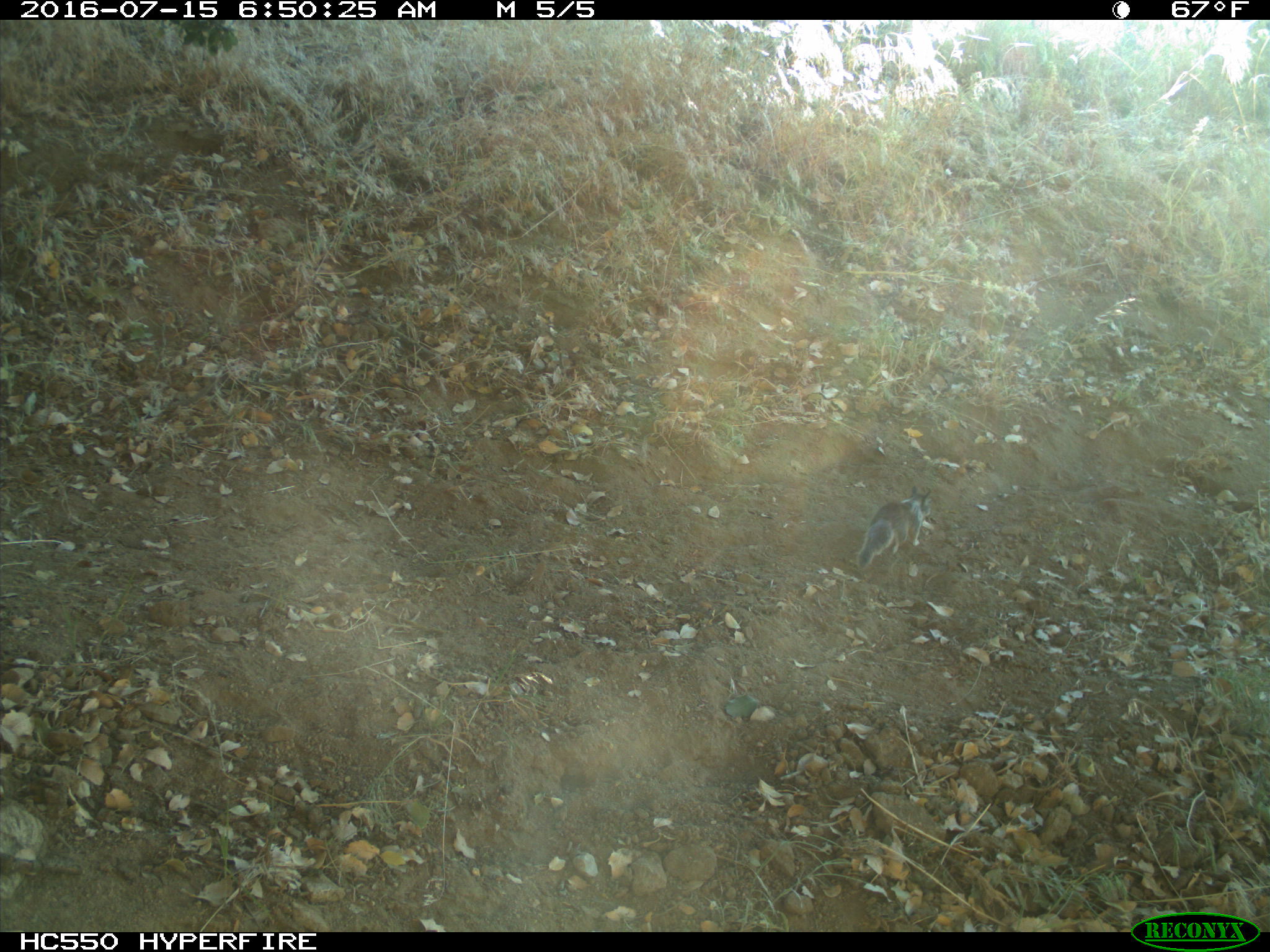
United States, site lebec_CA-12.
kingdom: Animalia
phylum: Chordata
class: Mammalia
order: Rodentia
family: Sciuridae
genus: Otospermophilus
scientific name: Otospermophilus beecheyi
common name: california ground squirrel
Otospermophilus beecheyi (california ground squirrel).